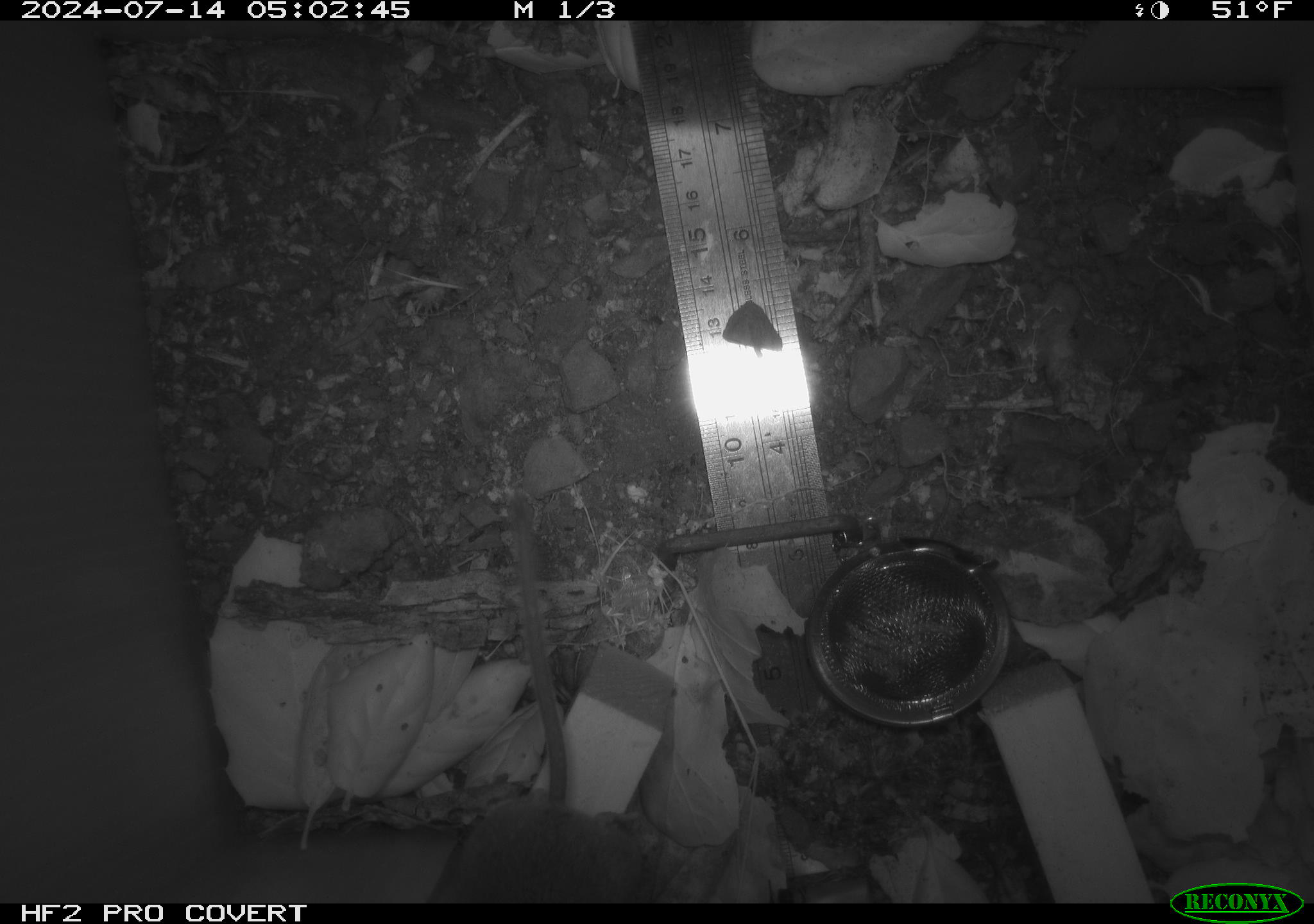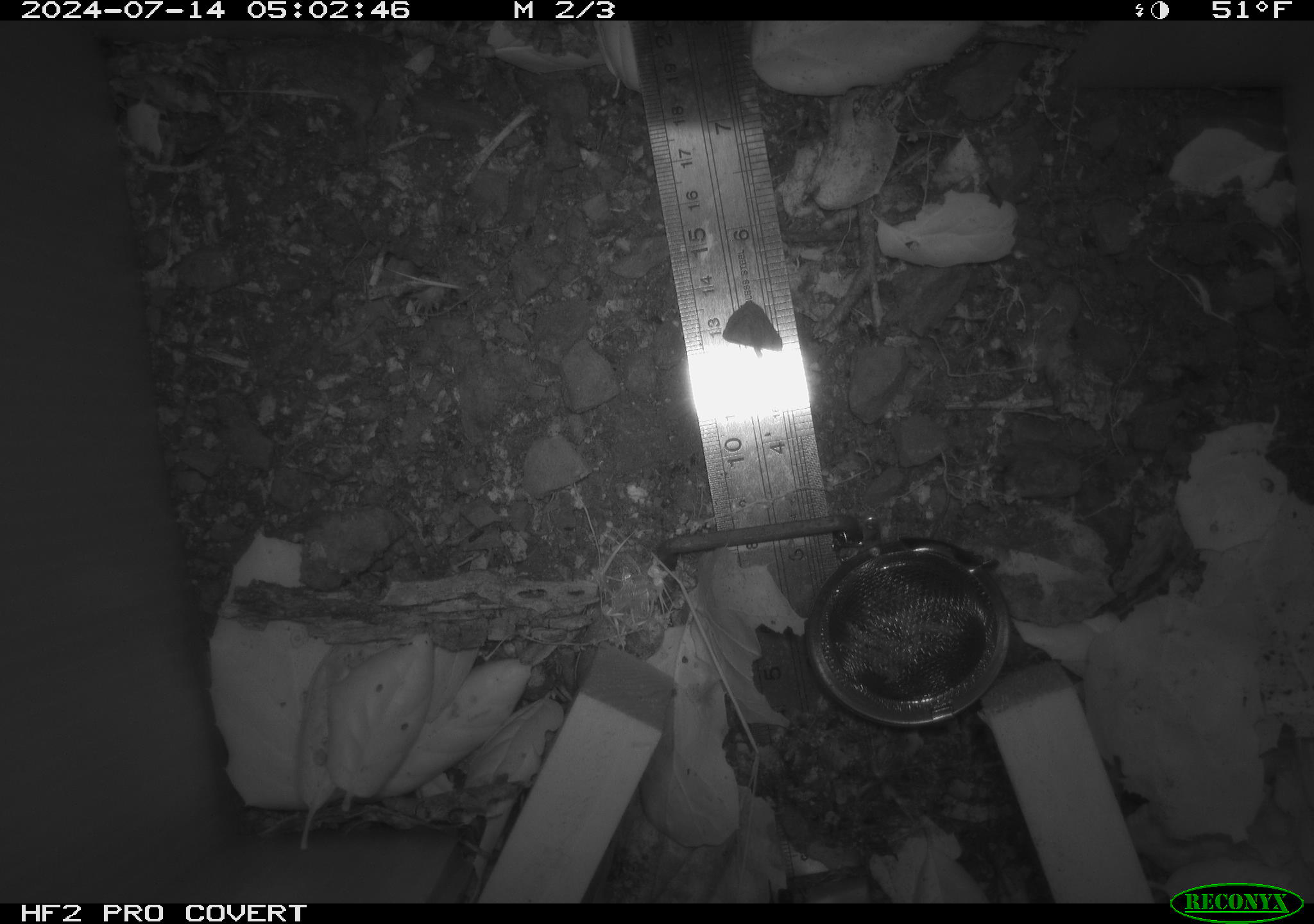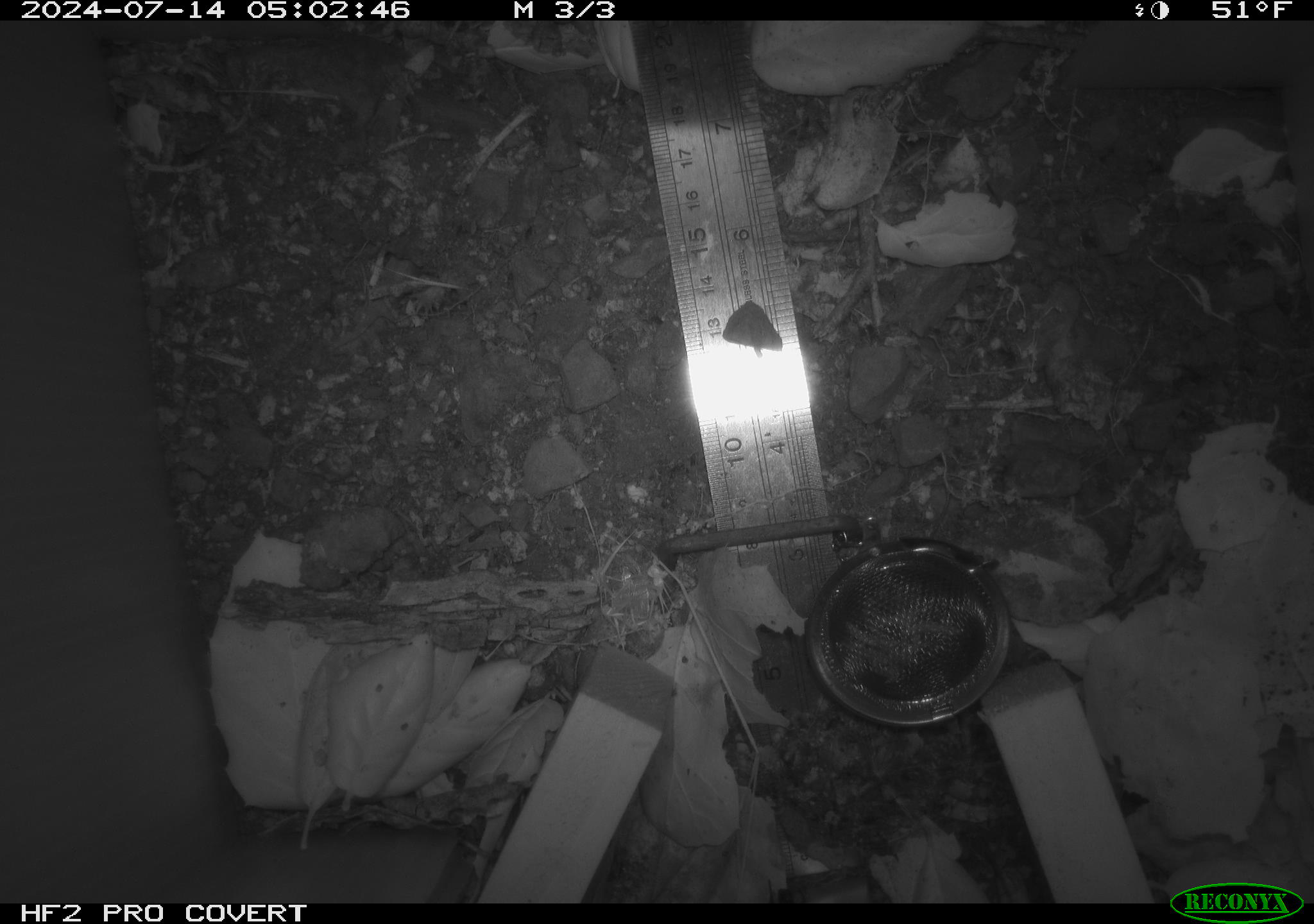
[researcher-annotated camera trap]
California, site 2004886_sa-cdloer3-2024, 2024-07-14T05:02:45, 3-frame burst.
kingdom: Animalia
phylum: Chordata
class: Mammalia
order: Rodentia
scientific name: Rodentia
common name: rodent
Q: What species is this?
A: Rodent (Rodentia).